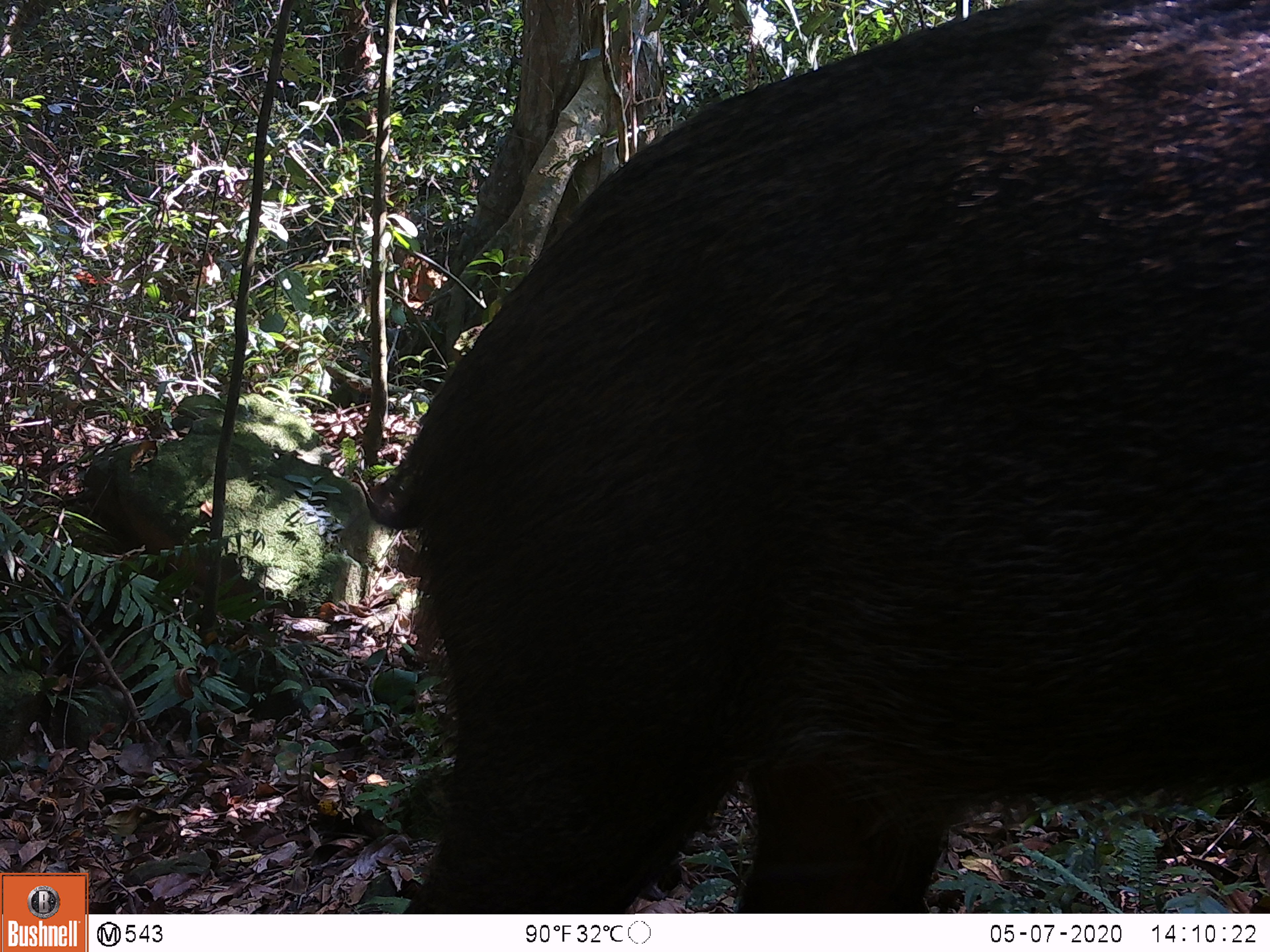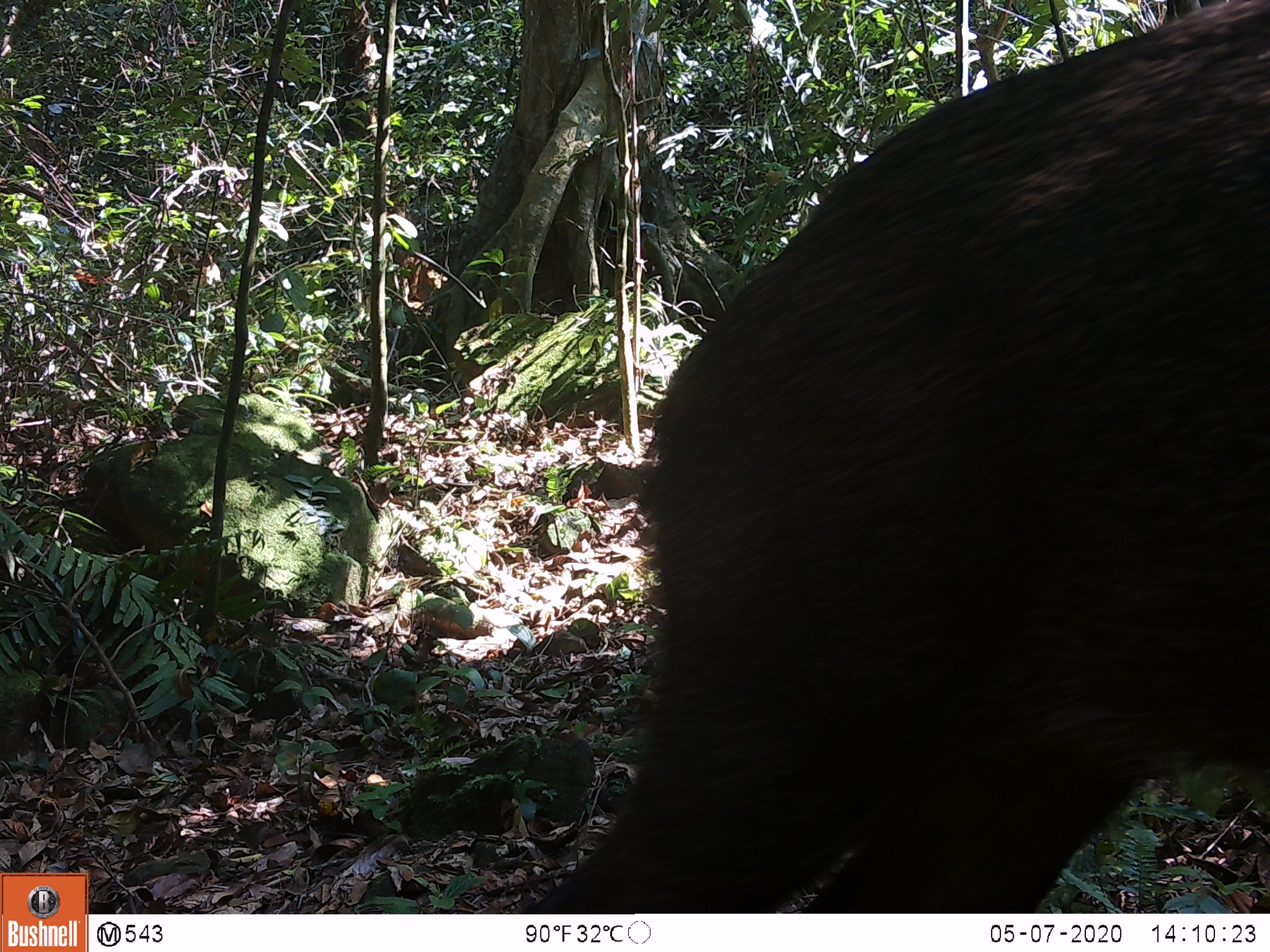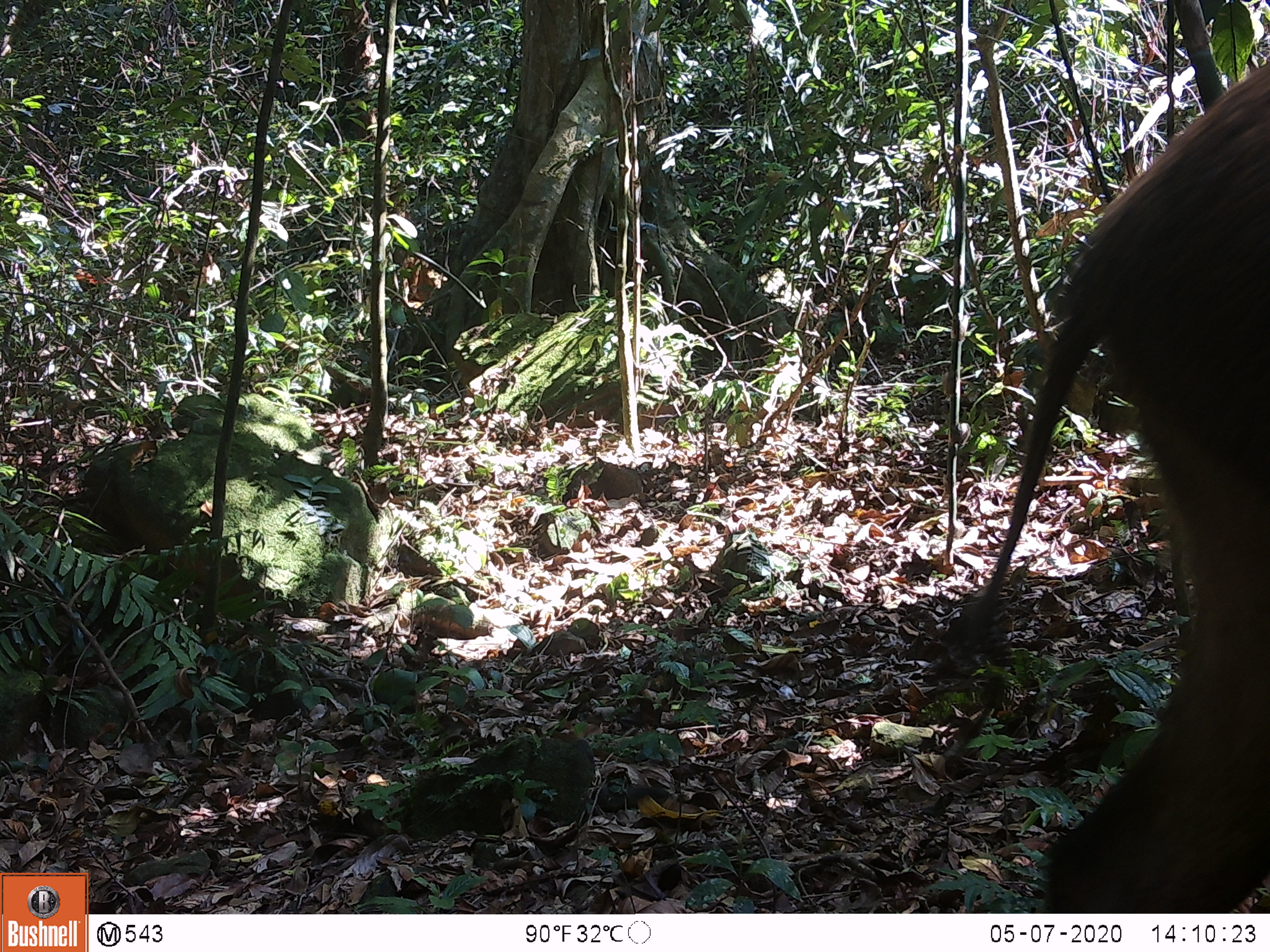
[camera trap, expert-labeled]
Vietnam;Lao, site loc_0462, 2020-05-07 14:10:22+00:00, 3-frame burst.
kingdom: Animalia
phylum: Chordata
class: Mammalia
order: Artiodactyla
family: Suidae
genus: Sus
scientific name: Sus scrofa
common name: eurasian wild pig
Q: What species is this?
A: Eurasian wild pig (Sus scrofa).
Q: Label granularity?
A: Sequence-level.